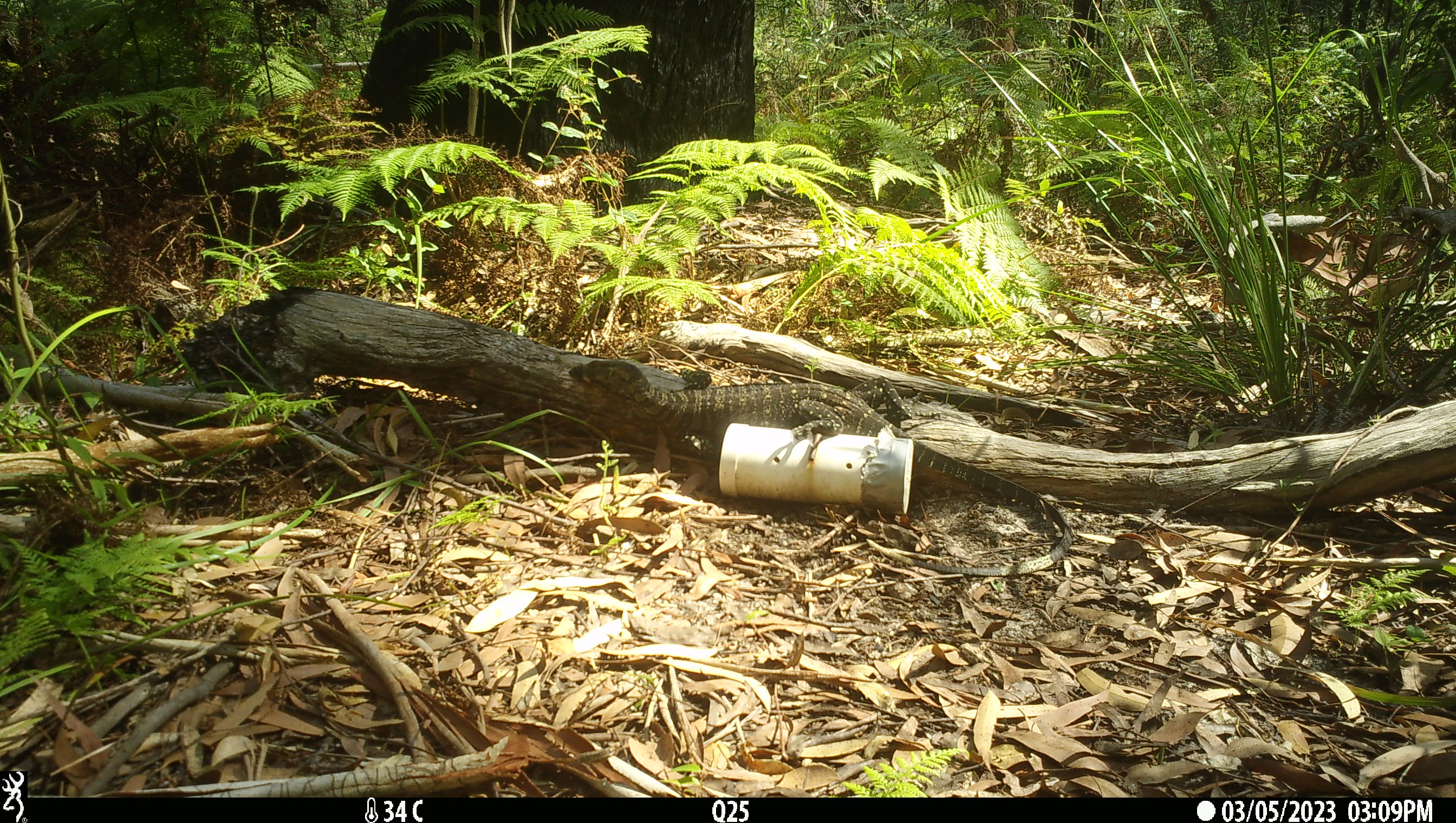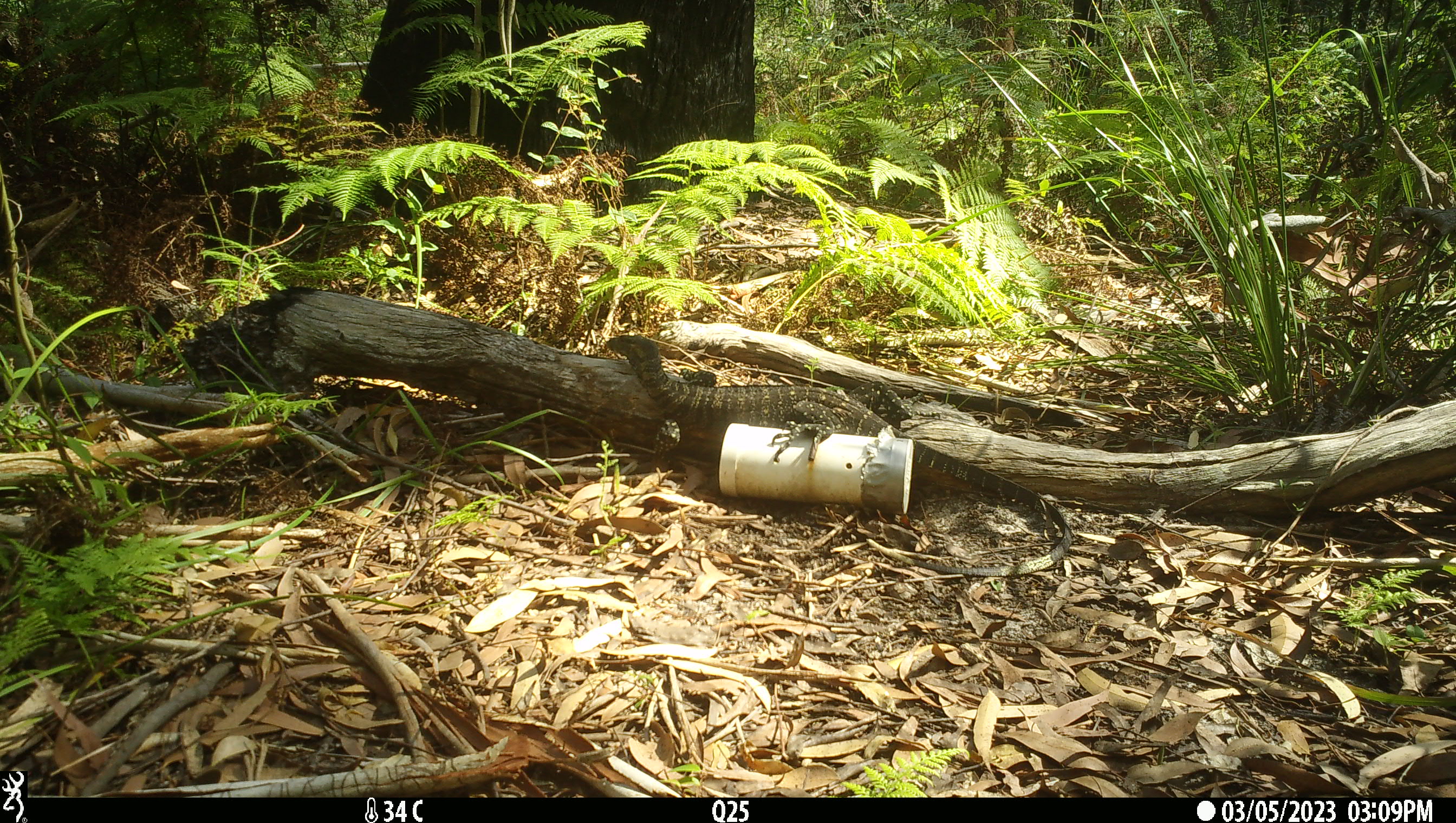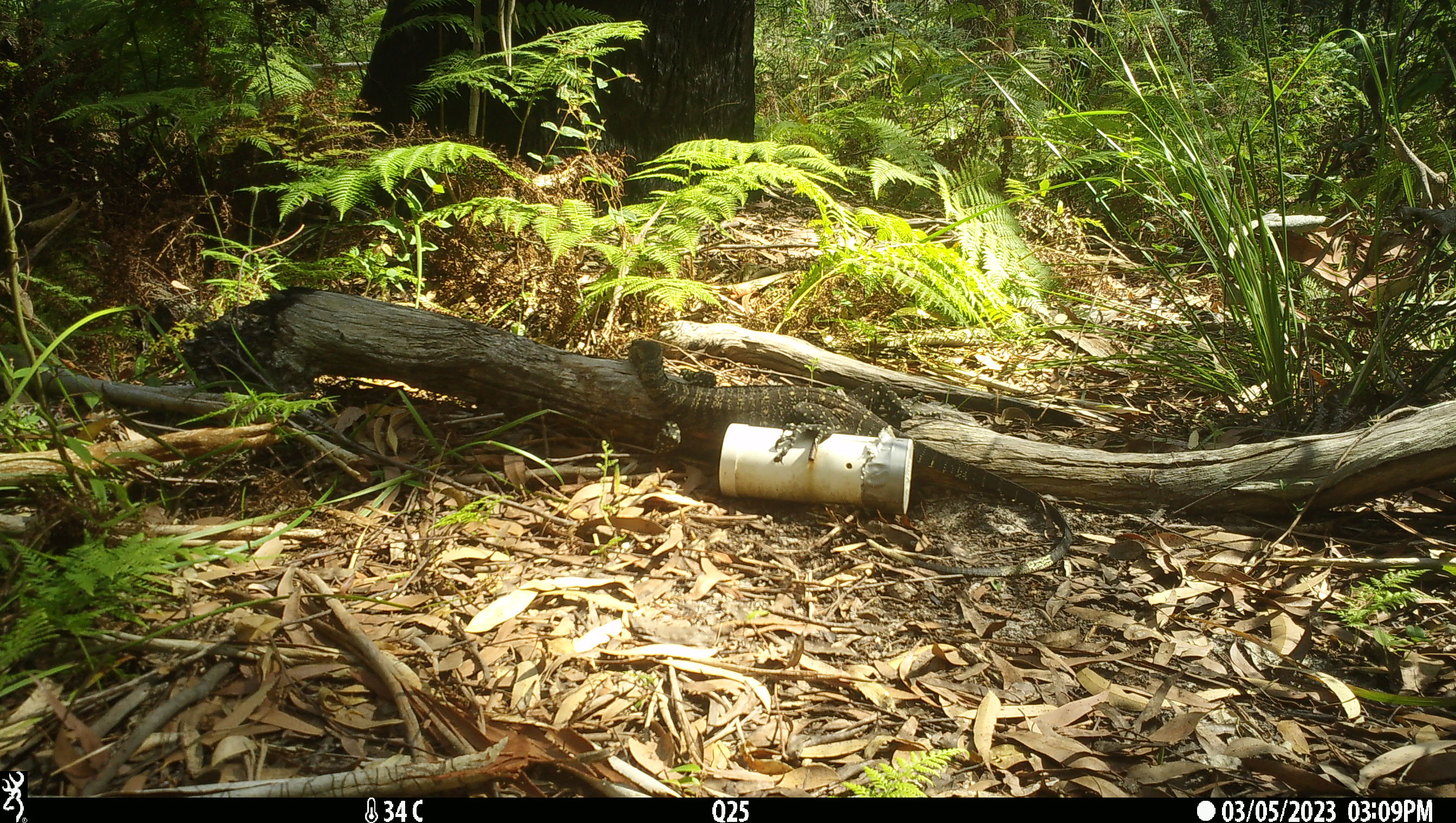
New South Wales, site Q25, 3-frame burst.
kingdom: Animalia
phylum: Chordata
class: Reptilia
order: Squamata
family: Varanidae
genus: Varanus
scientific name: Varanus varius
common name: lace monitor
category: goanna